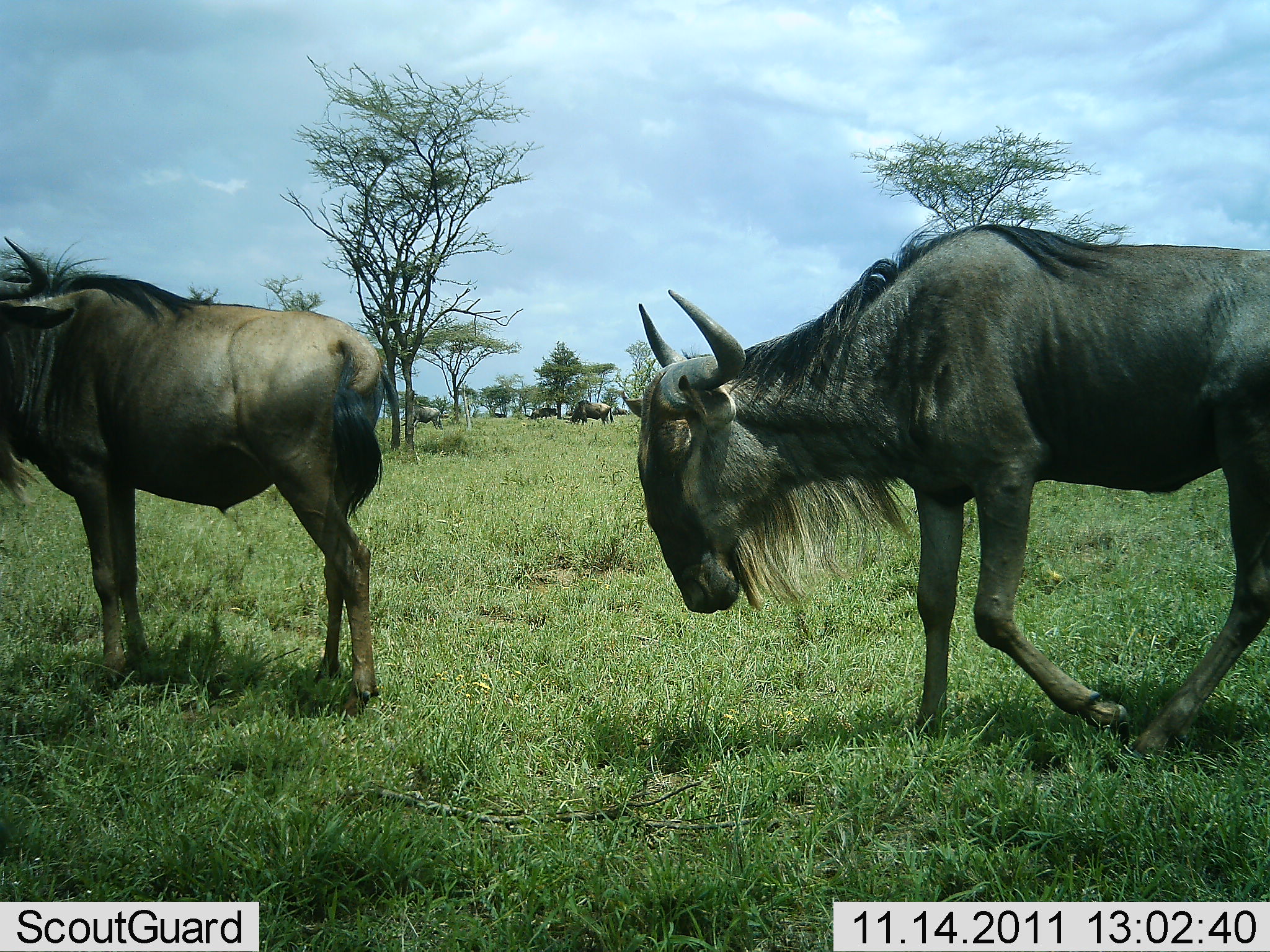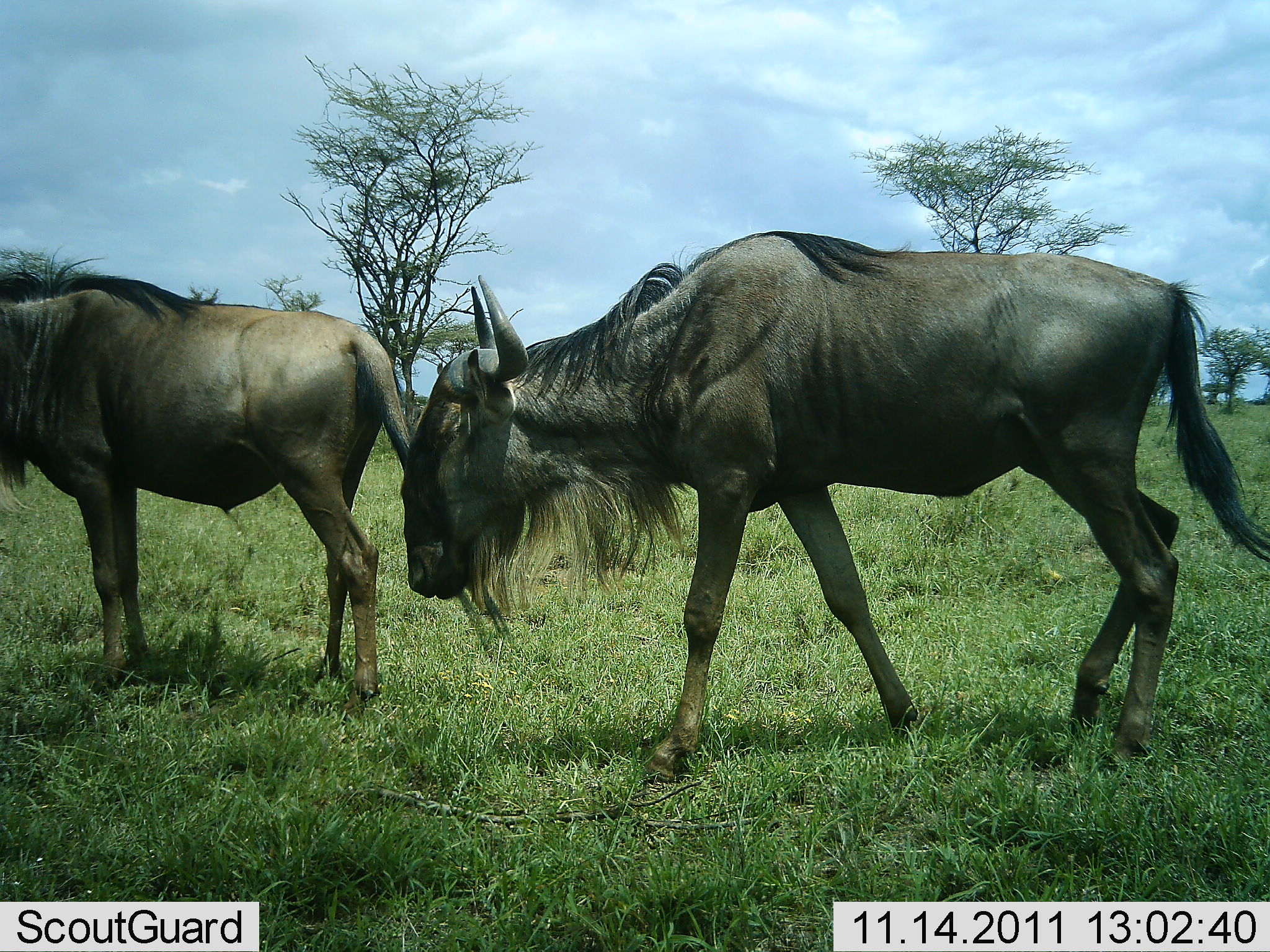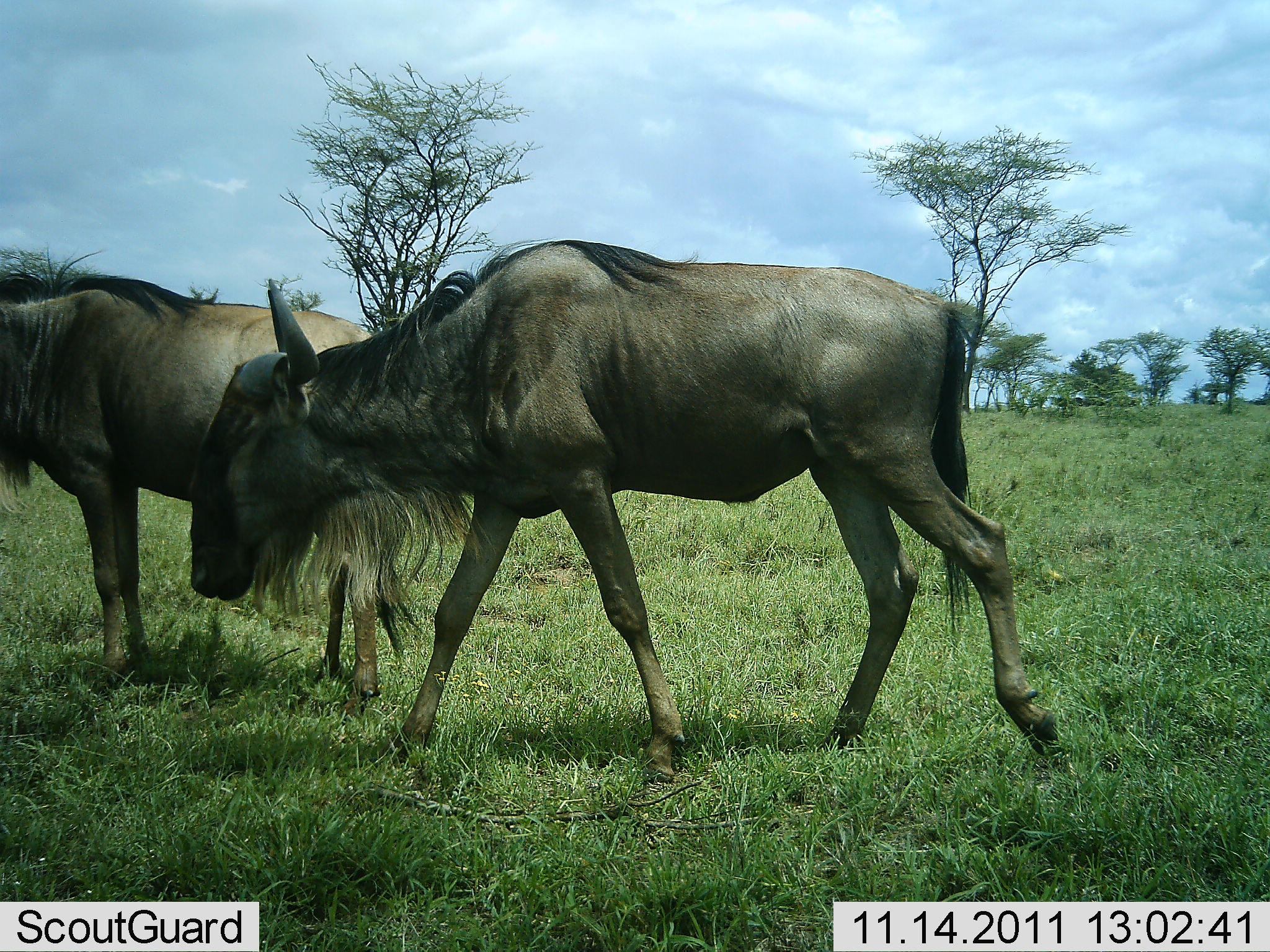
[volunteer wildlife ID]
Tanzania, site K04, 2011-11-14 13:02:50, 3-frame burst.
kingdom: Animalia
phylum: Chordata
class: Mammalia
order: Artiodactyla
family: Bovidae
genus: Connochaetes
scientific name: Connochaetes taurinus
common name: blue wildebeest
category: wildebeest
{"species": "wildebeest (blue wildebeest) (Connochaetes taurinus)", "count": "4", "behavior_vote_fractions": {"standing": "31%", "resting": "15%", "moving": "92%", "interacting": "0%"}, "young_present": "0%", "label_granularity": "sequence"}